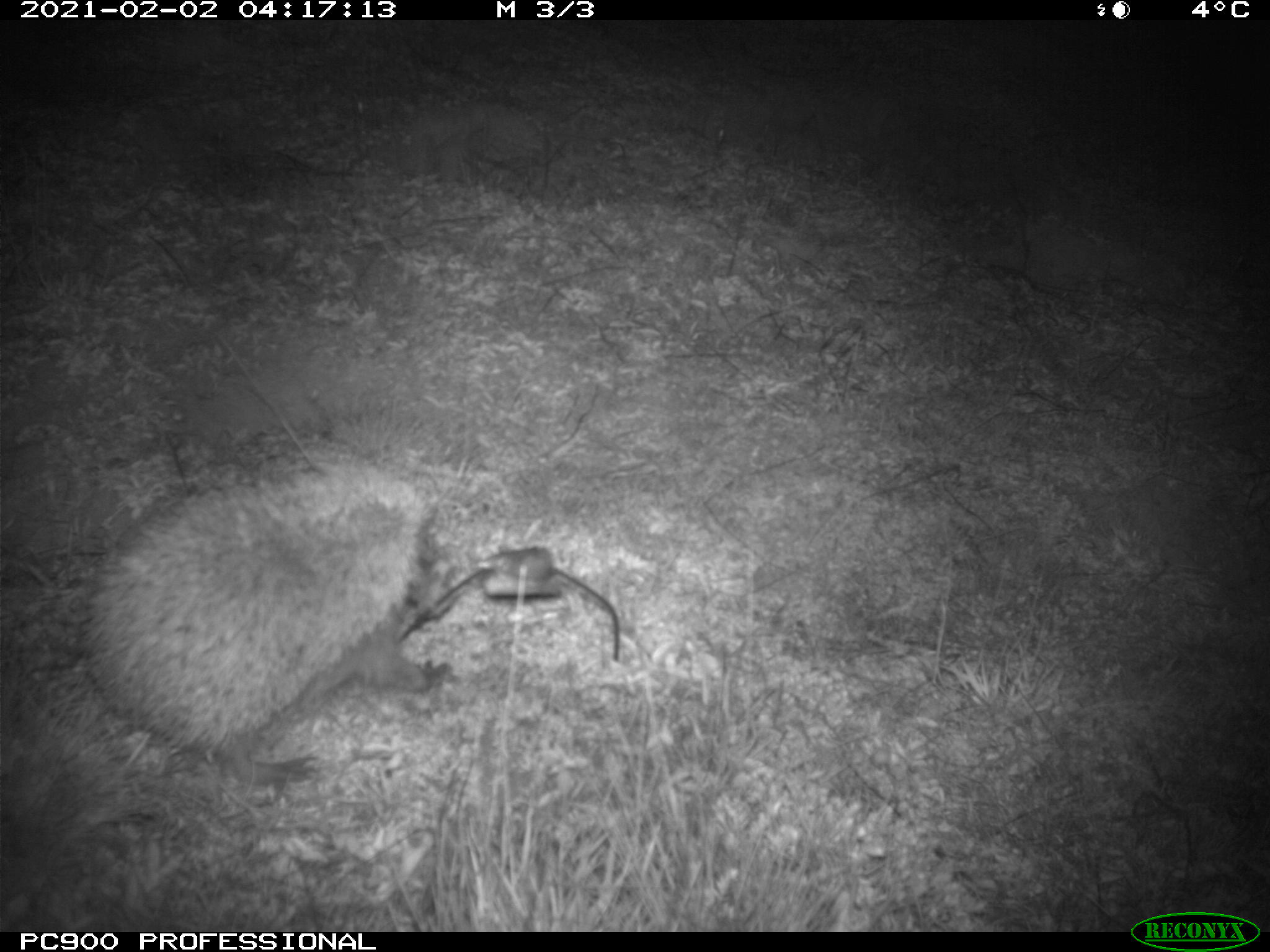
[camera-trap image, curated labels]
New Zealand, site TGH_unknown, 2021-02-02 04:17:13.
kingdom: Animalia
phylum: Chordata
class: Mammalia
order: Eulipotyphla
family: Erinaceidae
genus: Erinaceus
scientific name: Erinaceus europaeus europaeus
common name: european hedgehog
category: hedgehog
Hedgehog (european hedgehog) (Erinaceus europaeus europaeus).